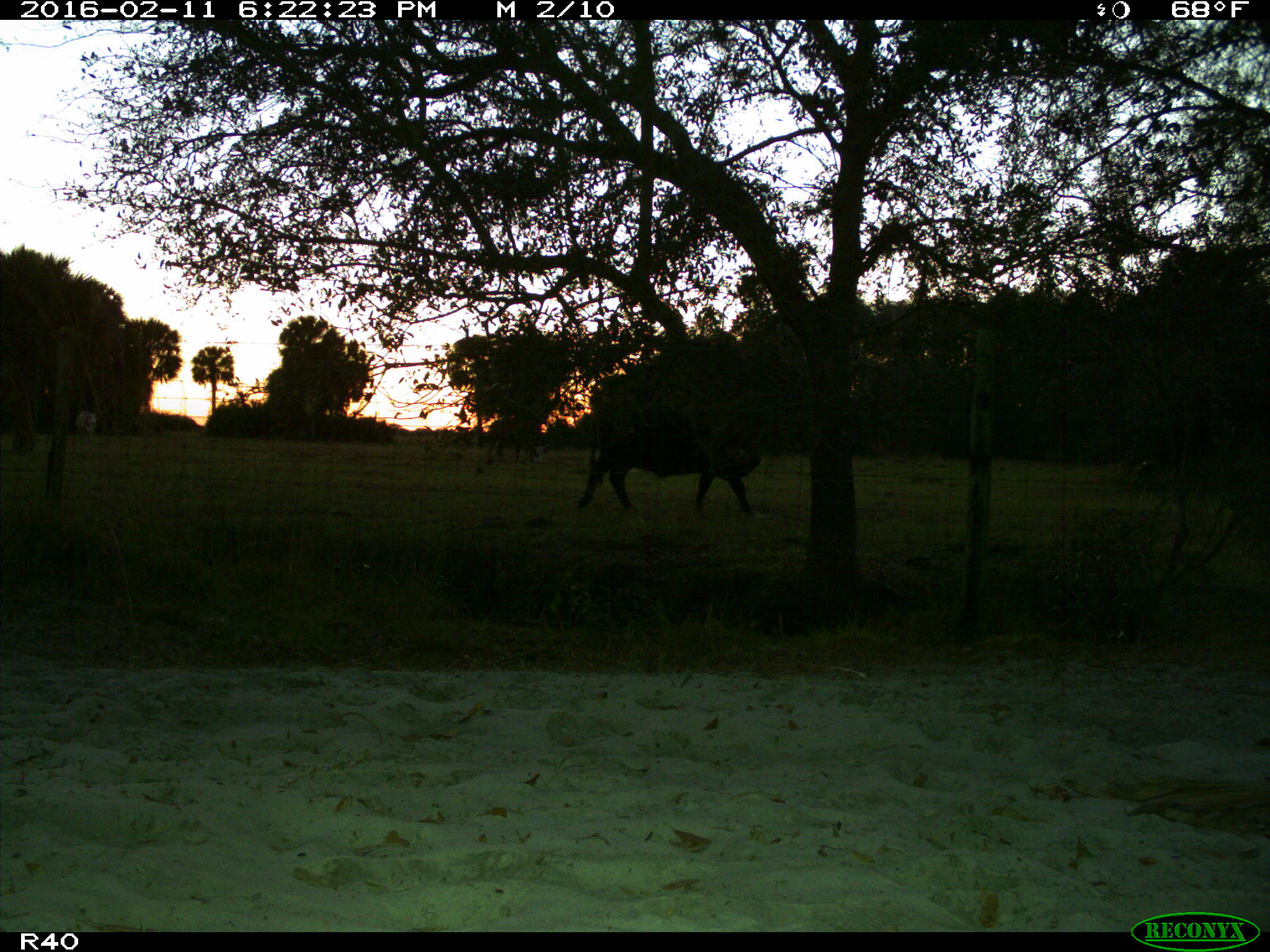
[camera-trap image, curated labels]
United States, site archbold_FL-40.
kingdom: Animalia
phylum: Chordata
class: Mammalia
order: Artiodactyla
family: Bovidae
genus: Bos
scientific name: Bos taurus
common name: domestic cow